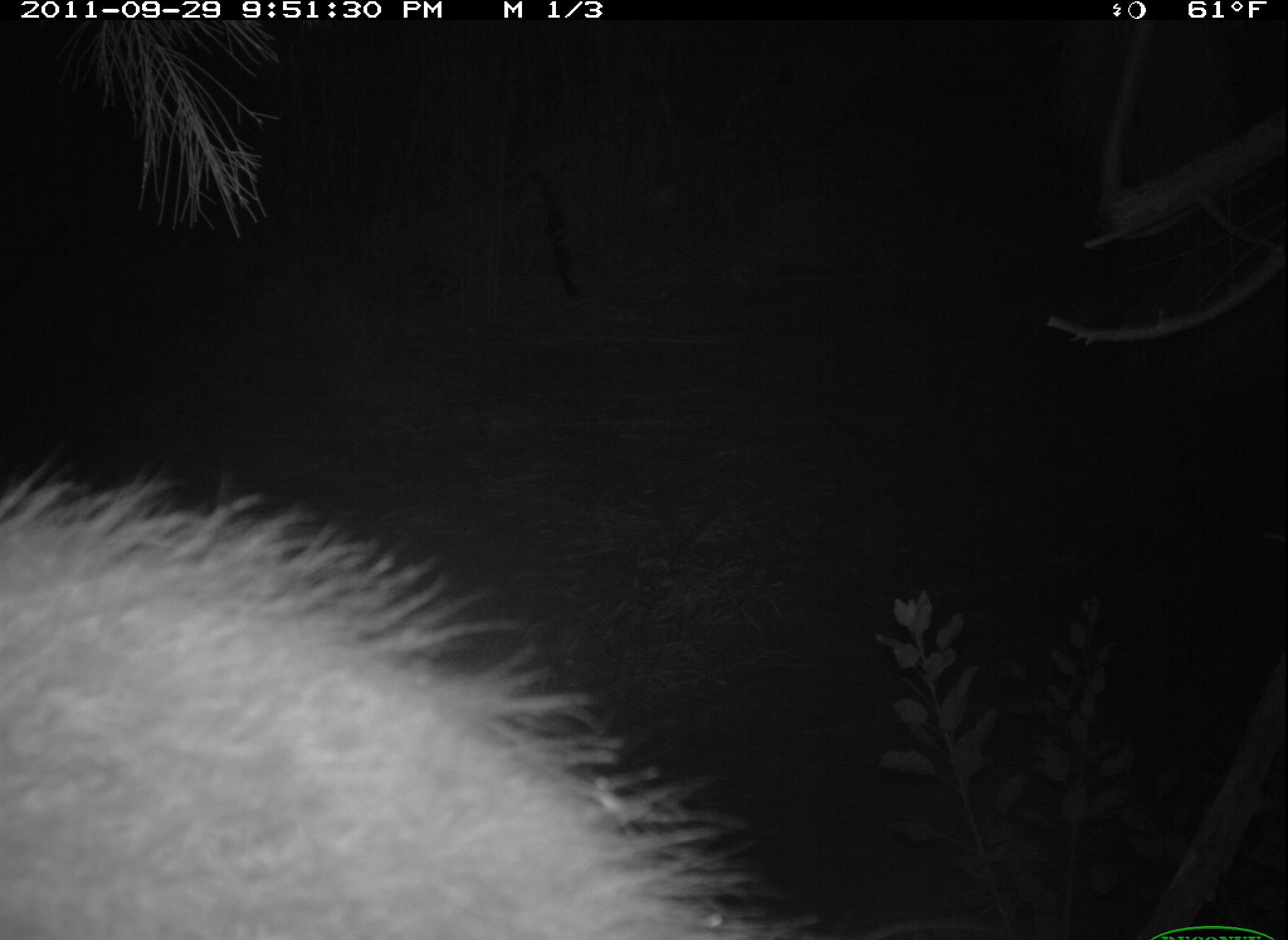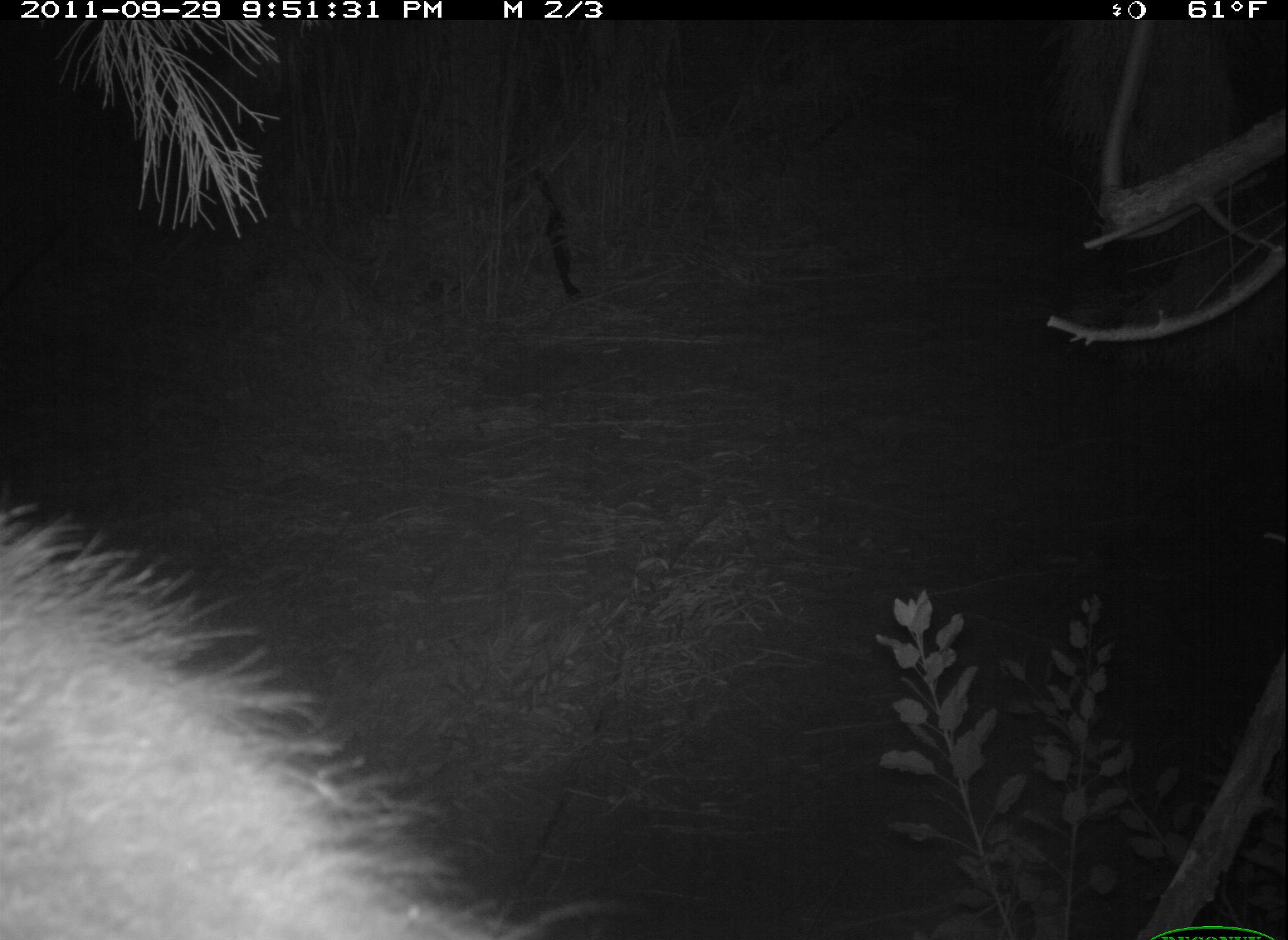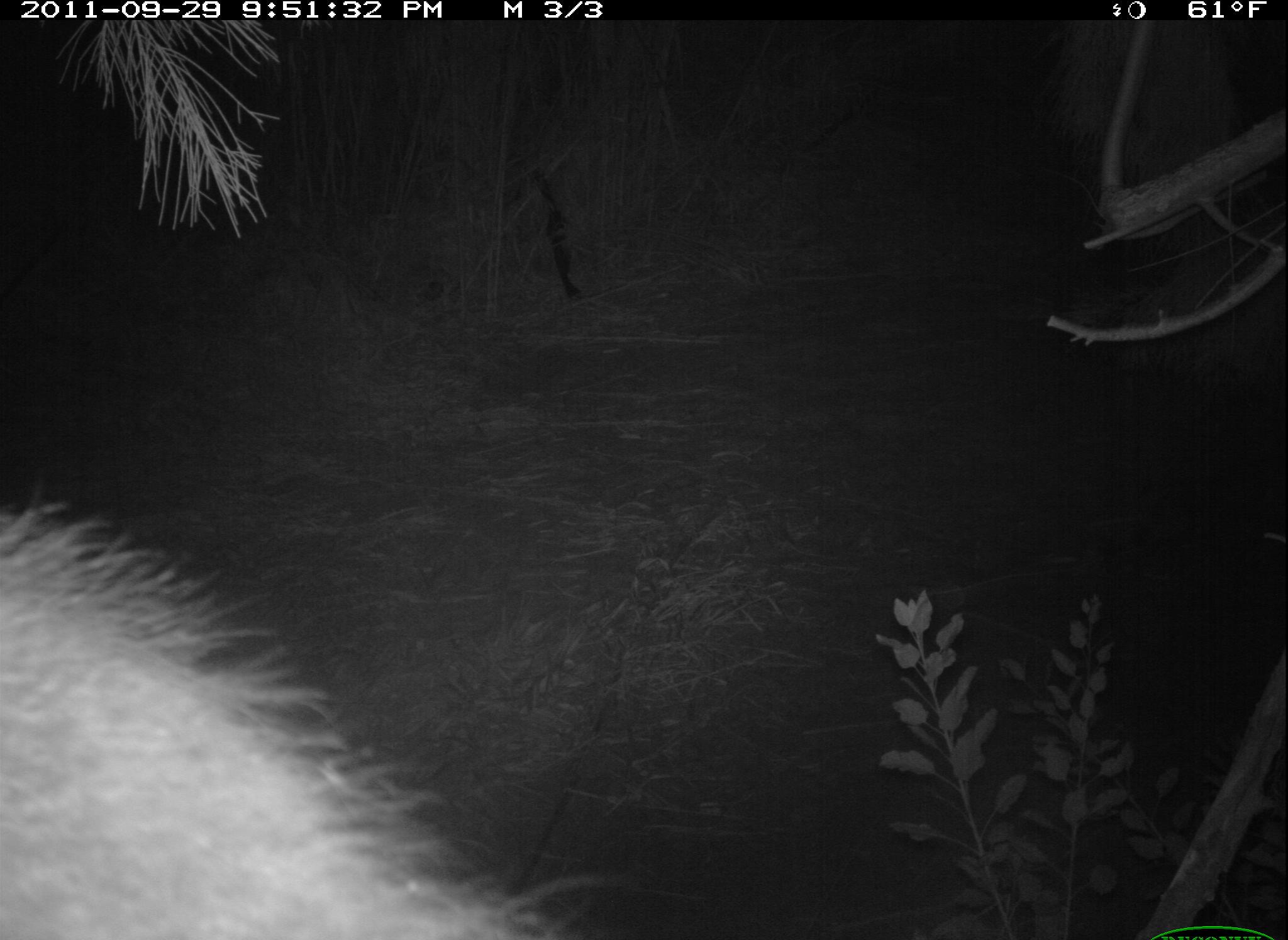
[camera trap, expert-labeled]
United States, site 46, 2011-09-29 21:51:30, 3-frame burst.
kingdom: Animalia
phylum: Chordata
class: Mammalia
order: Carnivora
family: Procyonidae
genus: Procyon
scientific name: Procyon lotor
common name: raccoon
Raccoon (Procyon lotor).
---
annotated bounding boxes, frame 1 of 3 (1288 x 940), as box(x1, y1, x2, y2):
raccoon: box(5, 465, 815, 940)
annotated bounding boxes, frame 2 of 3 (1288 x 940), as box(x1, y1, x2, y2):
raccoon: box(3, 435, 531, 937)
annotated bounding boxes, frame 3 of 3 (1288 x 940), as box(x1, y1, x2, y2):
raccoon: box(0, 478, 636, 940)